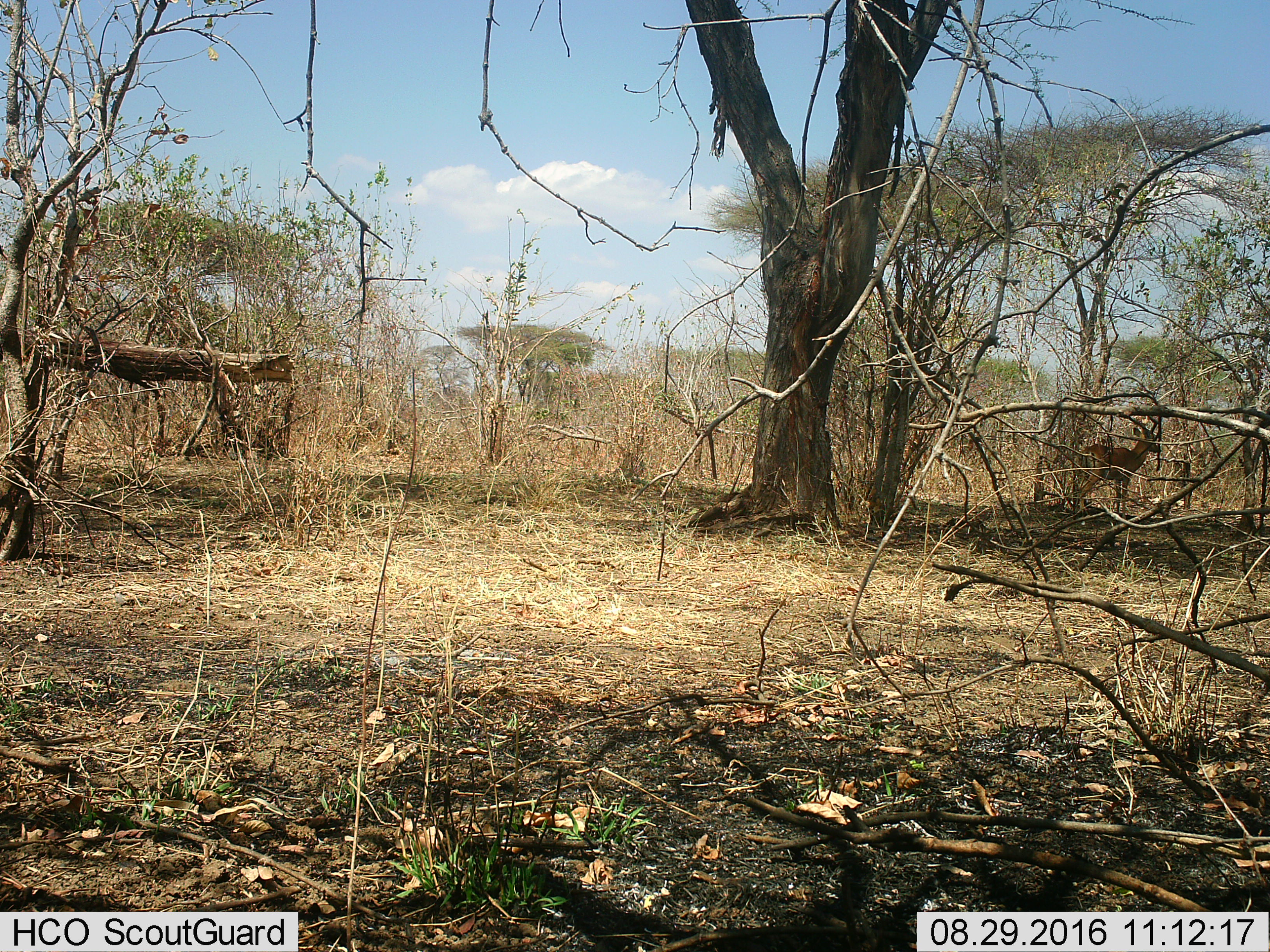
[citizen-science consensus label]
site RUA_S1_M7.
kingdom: Animalia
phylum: Chordata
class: Mammalia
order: Artiodactyla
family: Bovidae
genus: Aepyceros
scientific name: Aepyceros melampus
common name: impala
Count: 1.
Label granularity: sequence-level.